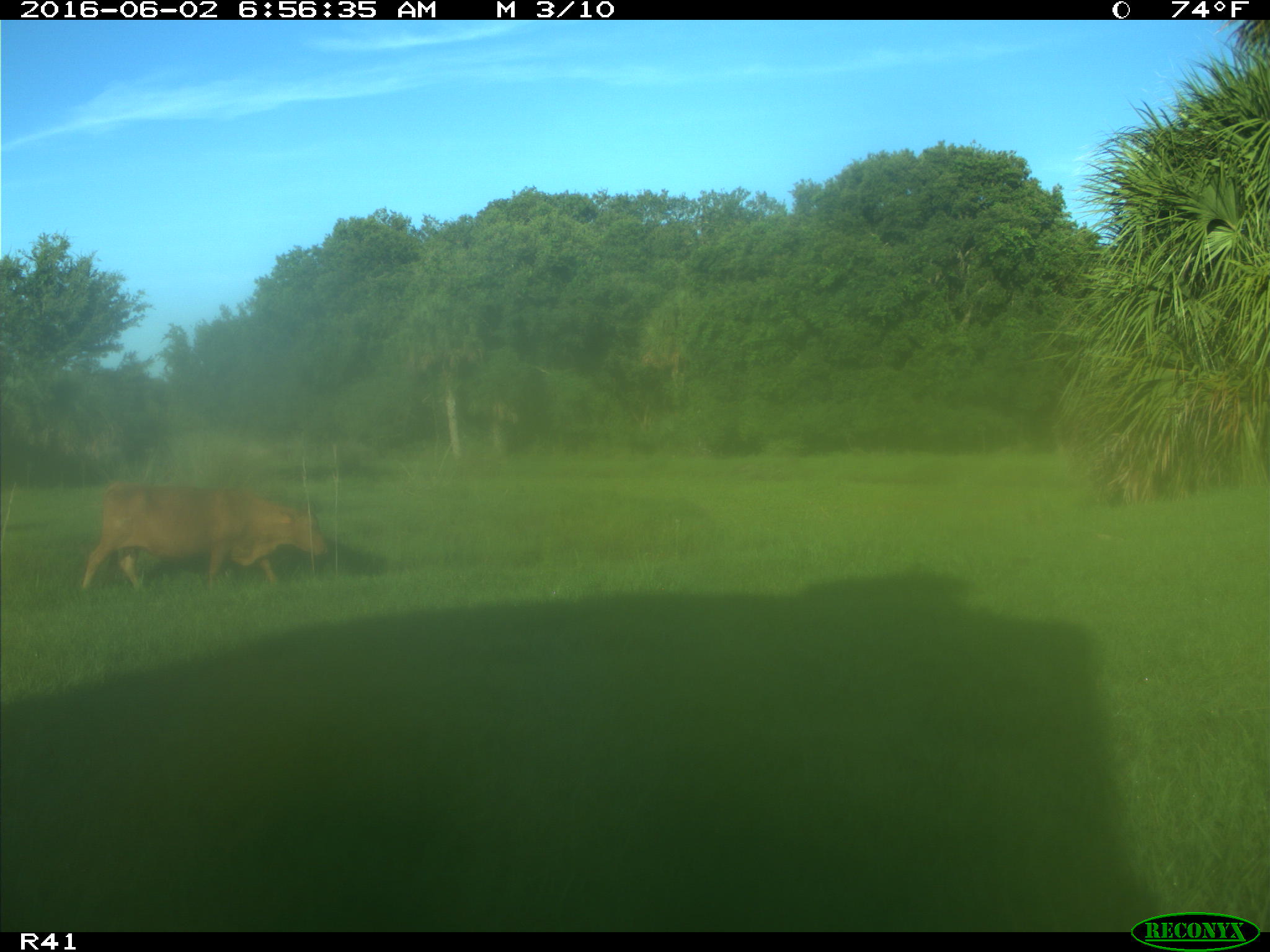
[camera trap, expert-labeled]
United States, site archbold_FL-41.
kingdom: Animalia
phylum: Chordata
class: Mammalia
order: Artiodactyla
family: Bovidae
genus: Bos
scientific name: Bos taurus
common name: domestic cow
Bos taurus (domestic cow).